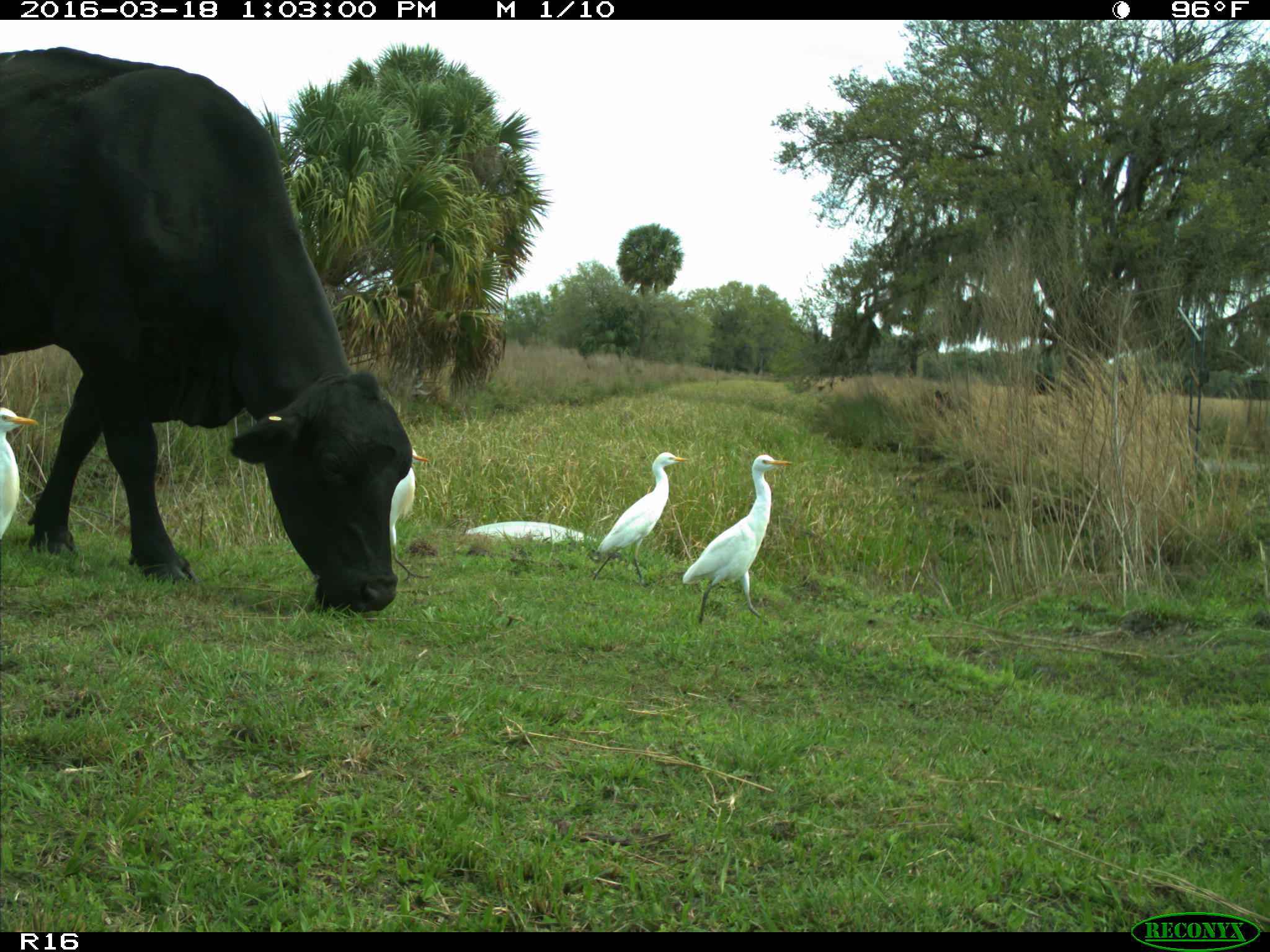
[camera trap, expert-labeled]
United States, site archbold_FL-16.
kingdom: Animalia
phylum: Chordata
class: Mammalia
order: Artiodactyla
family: Bovidae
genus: Bos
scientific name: Bos taurus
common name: domestic cow